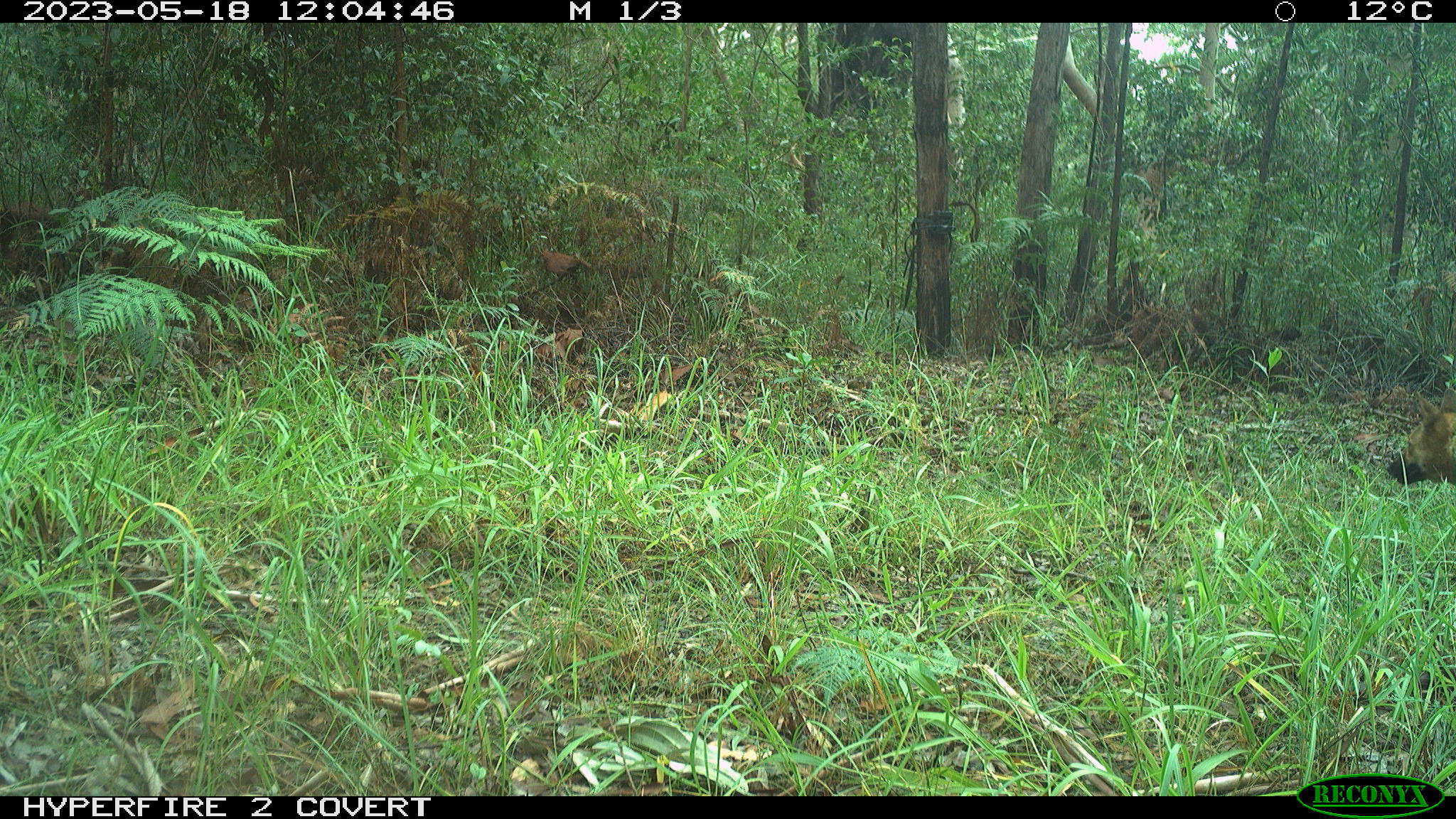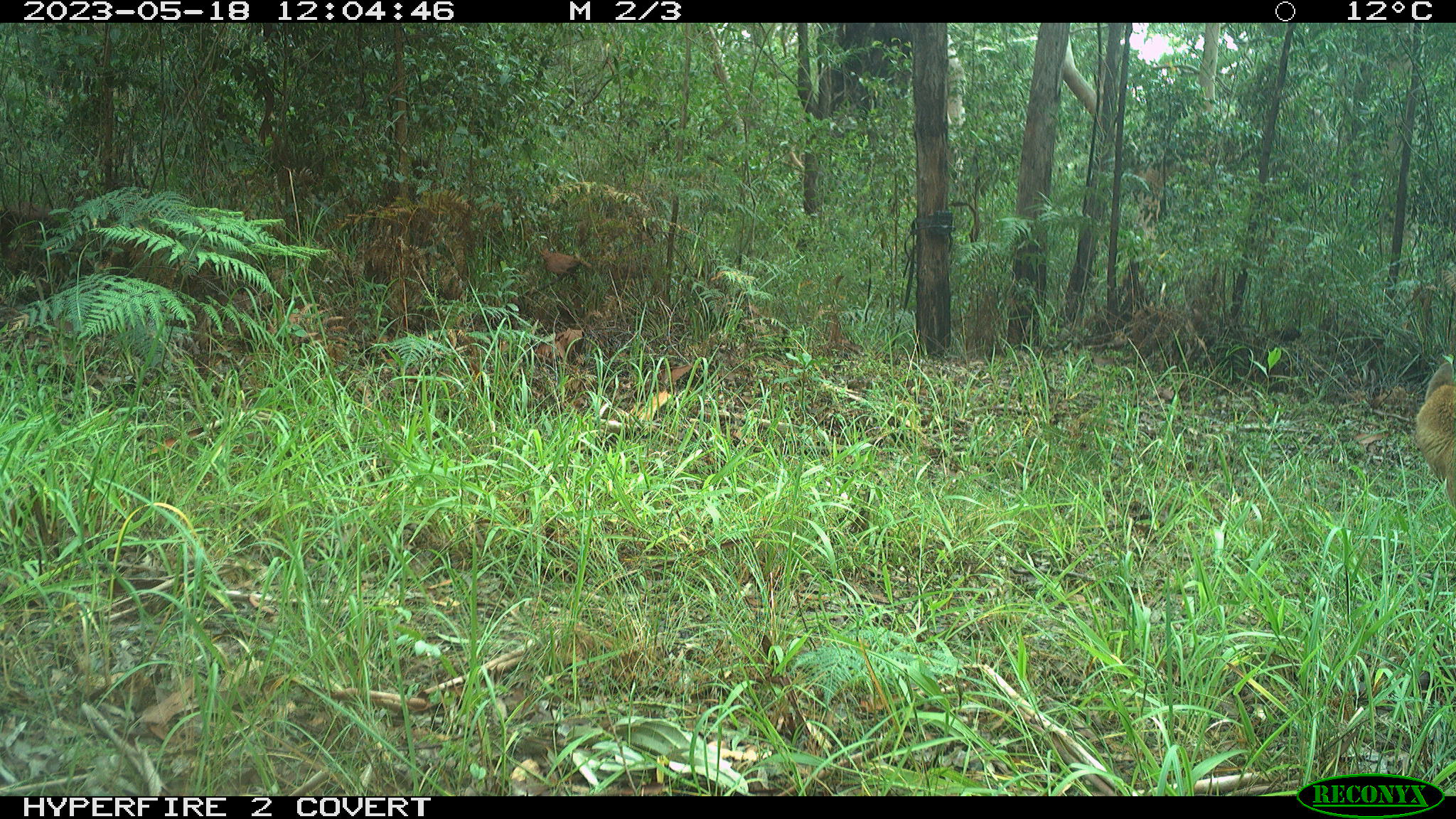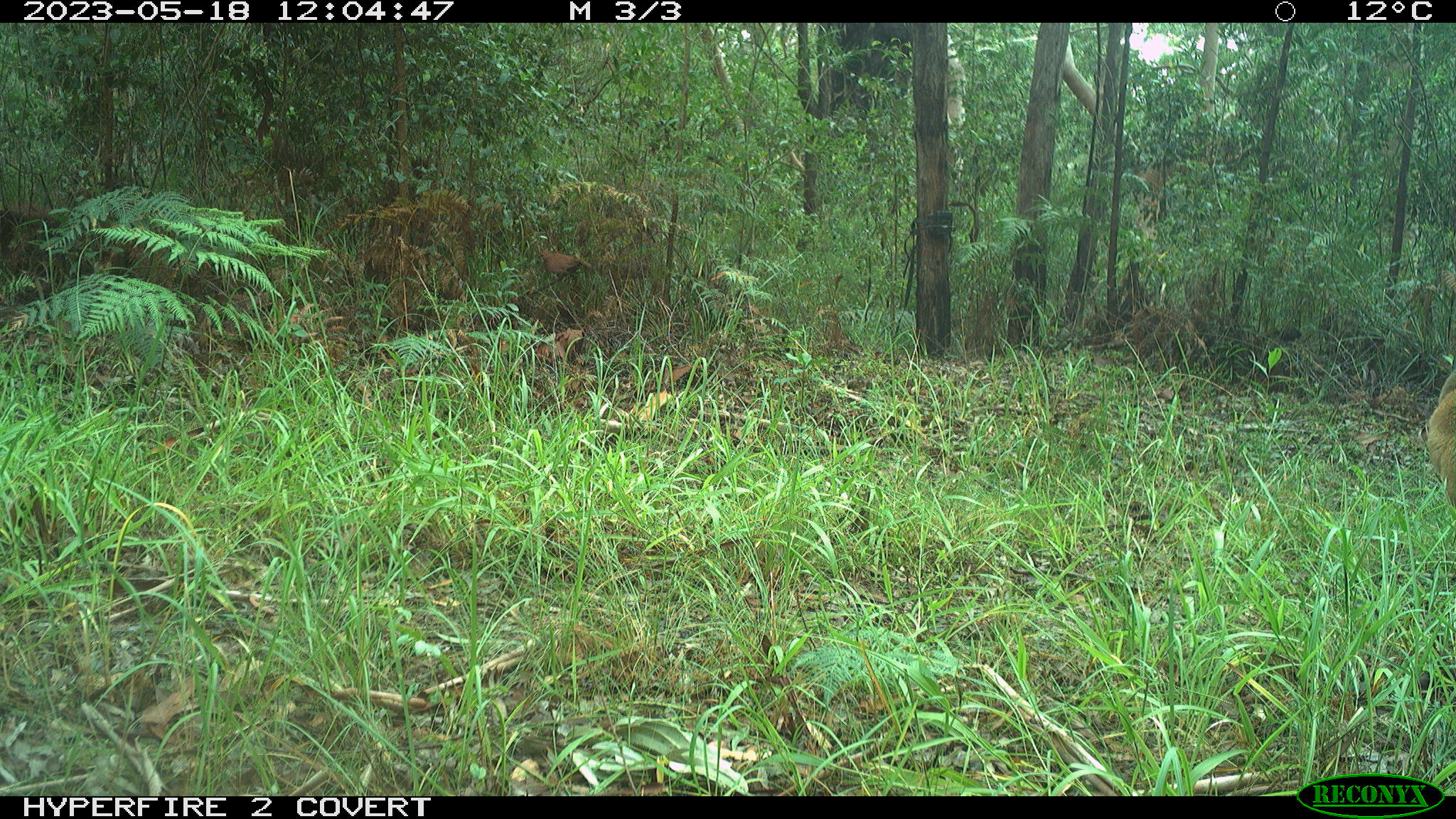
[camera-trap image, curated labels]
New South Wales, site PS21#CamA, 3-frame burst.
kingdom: Animalia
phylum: Chordata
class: Mammalia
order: Carnivora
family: Canidae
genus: Canis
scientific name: Canis familiaris dingo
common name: dingo